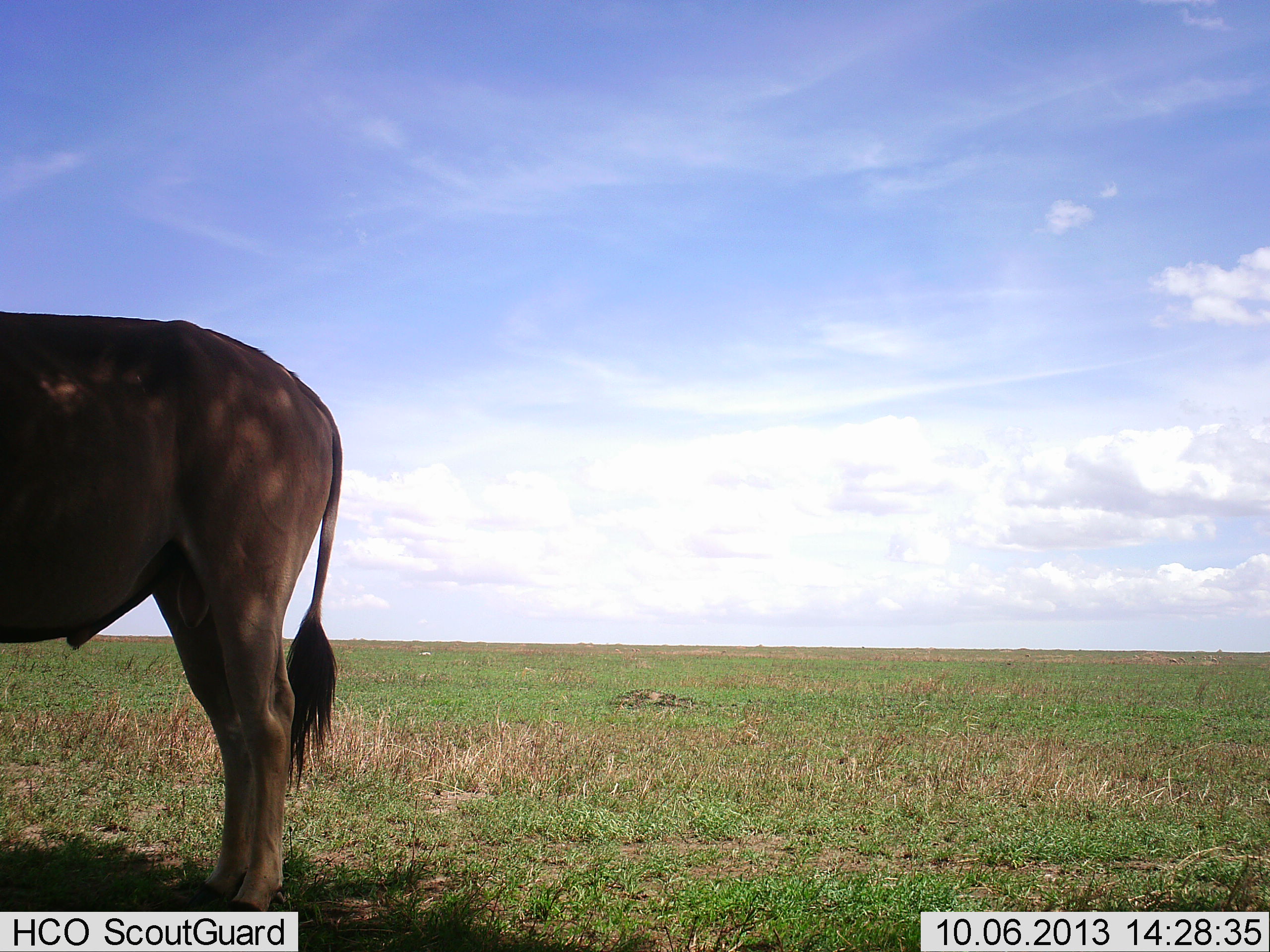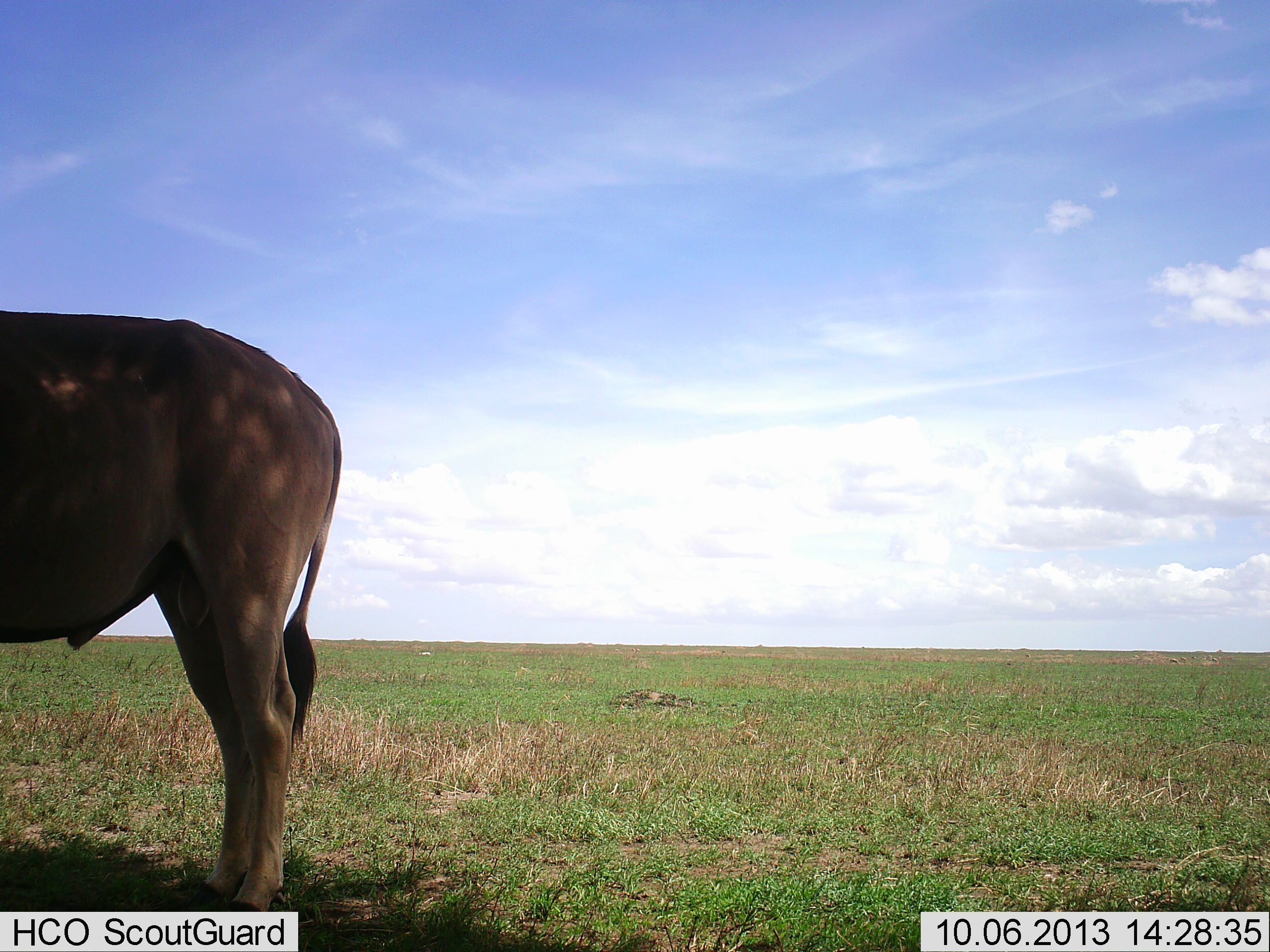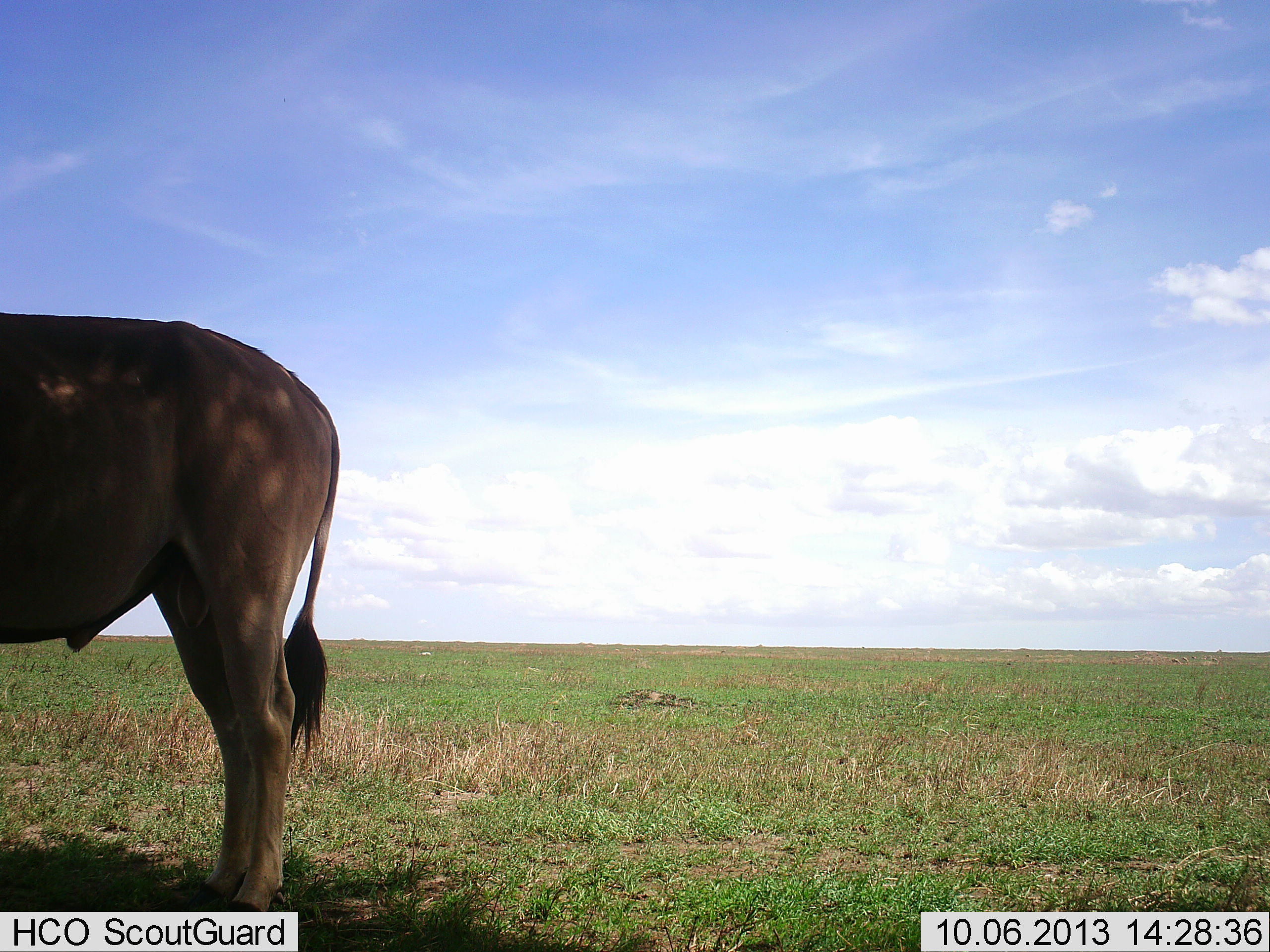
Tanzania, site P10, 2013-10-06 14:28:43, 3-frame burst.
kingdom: Animalia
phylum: Chordata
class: Mammalia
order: Artiodactyla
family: Bovidae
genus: Tragelaphus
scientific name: Tragelaphus oryx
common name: eland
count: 1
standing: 100%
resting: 0%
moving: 0%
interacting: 0%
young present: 0%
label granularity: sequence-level